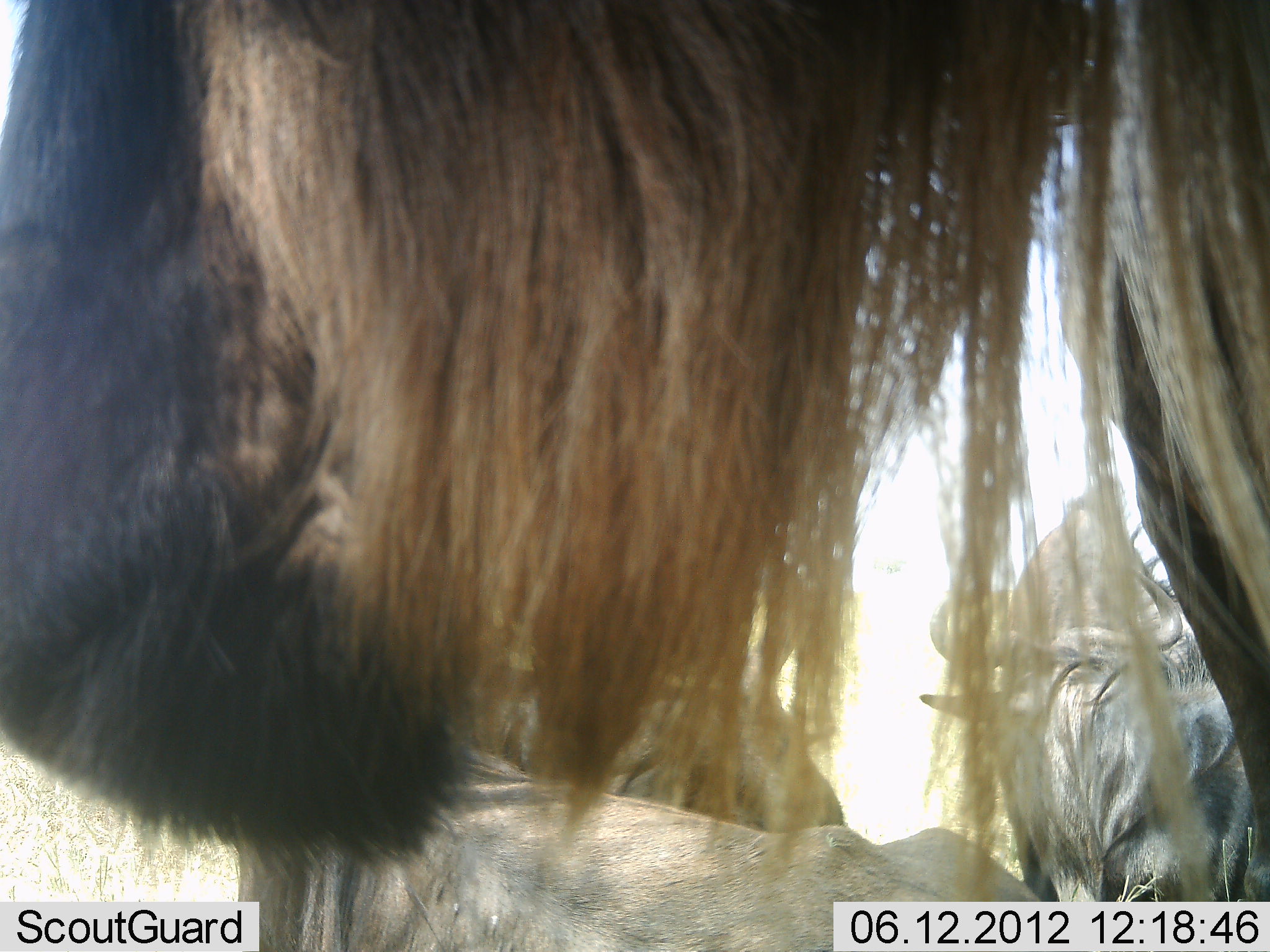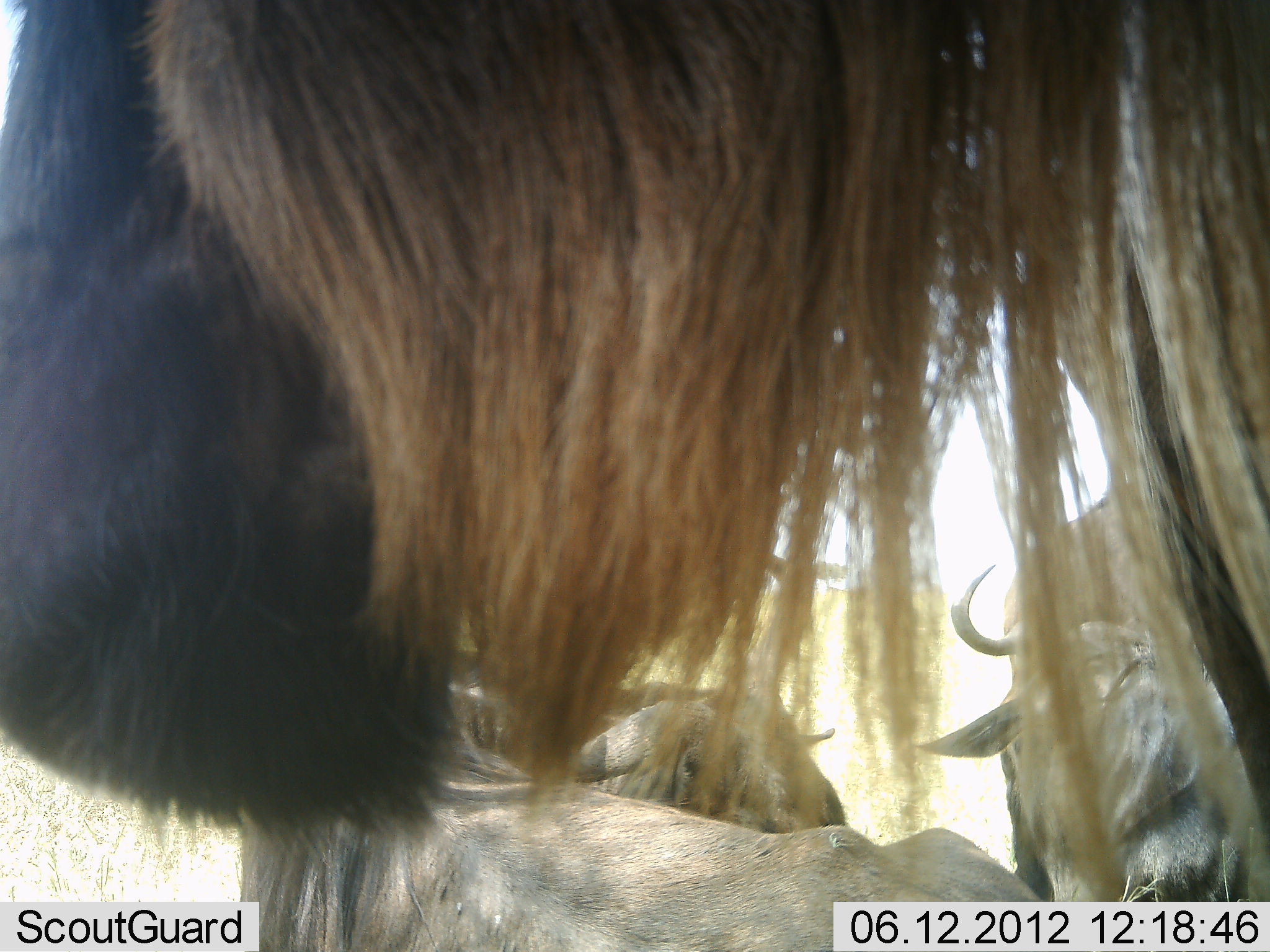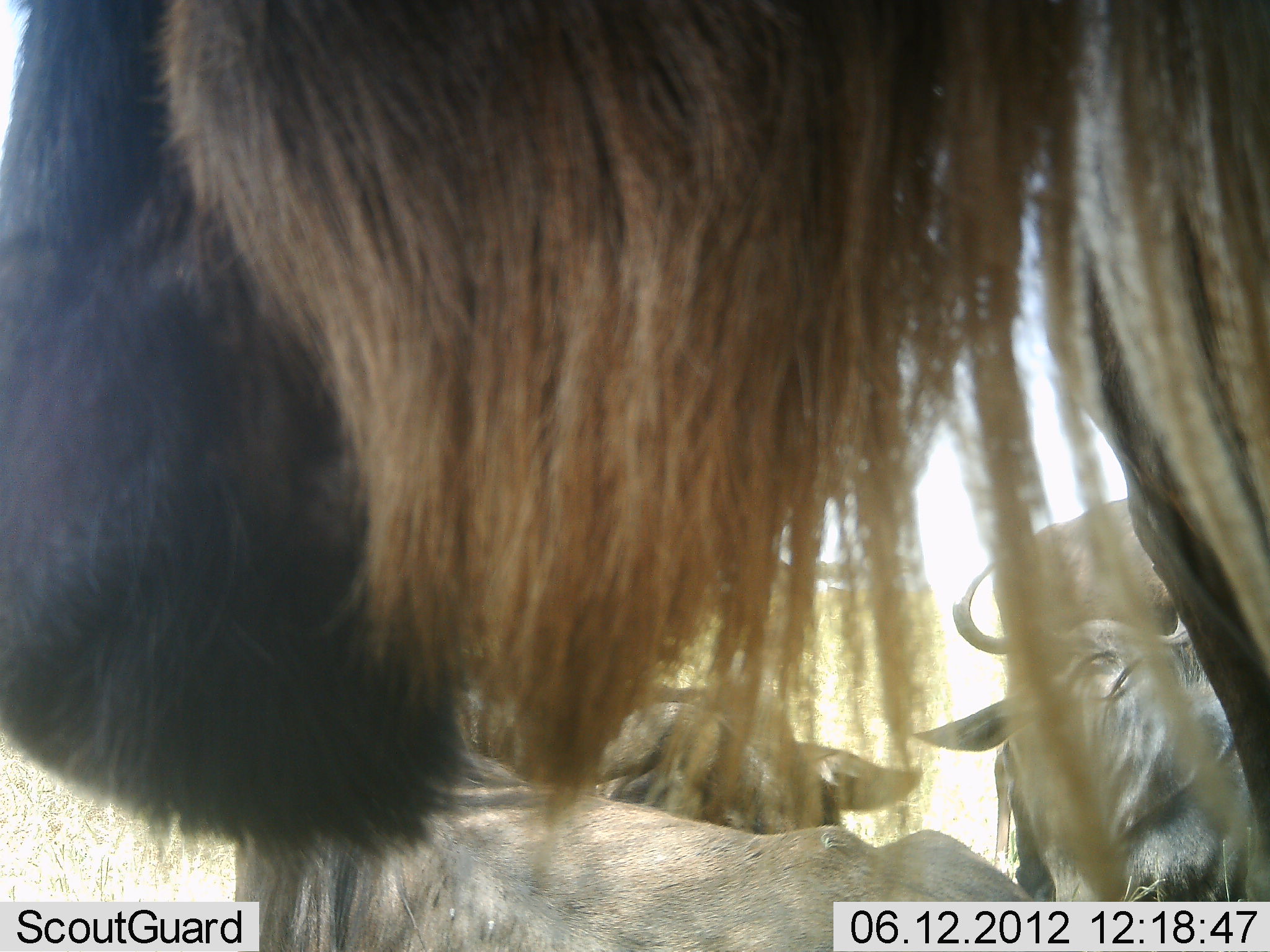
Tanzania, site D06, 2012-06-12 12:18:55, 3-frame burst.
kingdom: Animalia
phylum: Chordata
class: Mammalia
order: Artiodactyla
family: Bovidae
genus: Connochaetes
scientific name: Connochaetes taurinus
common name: blue wildebeest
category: wildebeest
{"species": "wildebeest (blue wildebeest) (Connochaetes taurinus)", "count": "4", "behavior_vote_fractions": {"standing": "80%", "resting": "90%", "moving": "0%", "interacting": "0%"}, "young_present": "0%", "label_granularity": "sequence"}